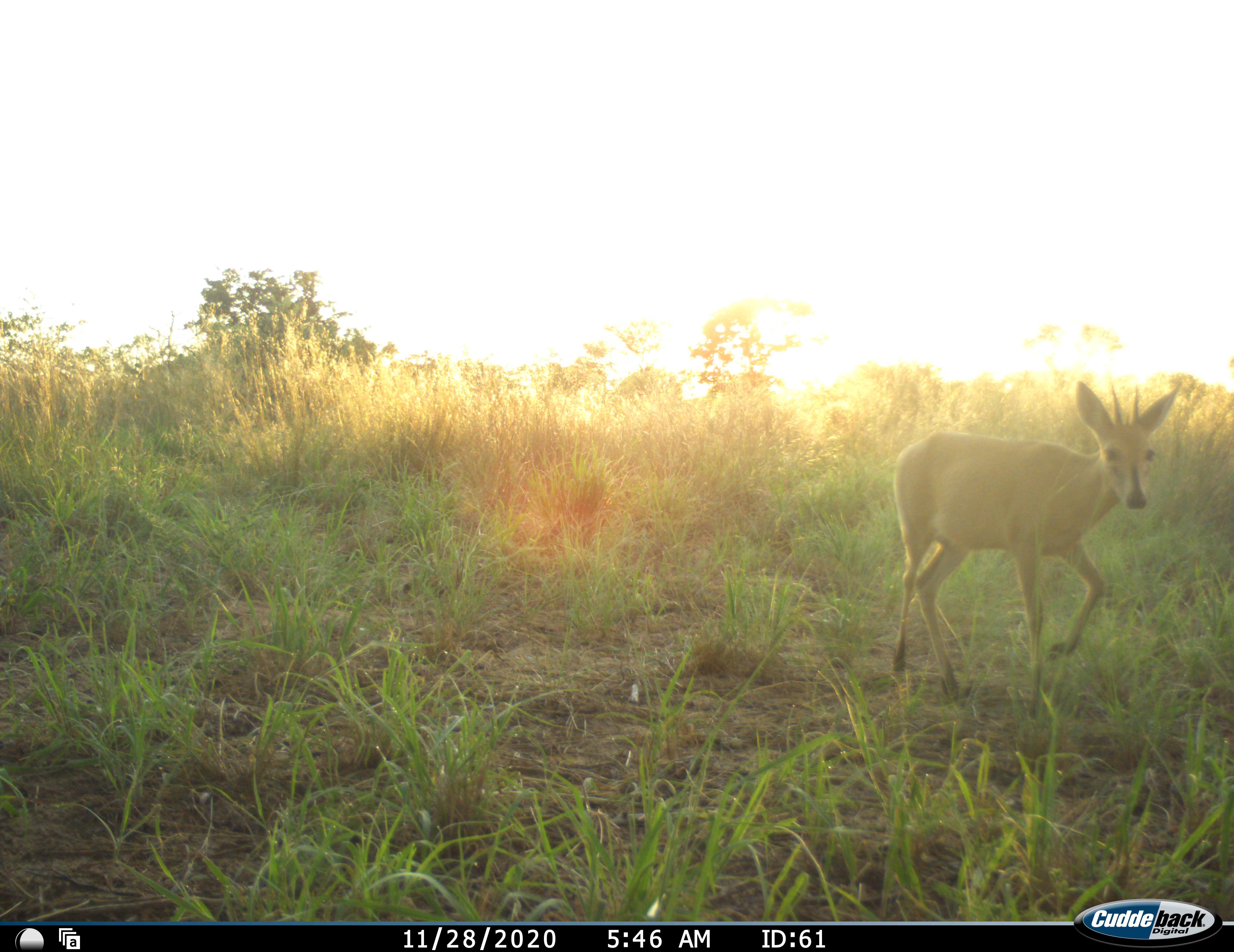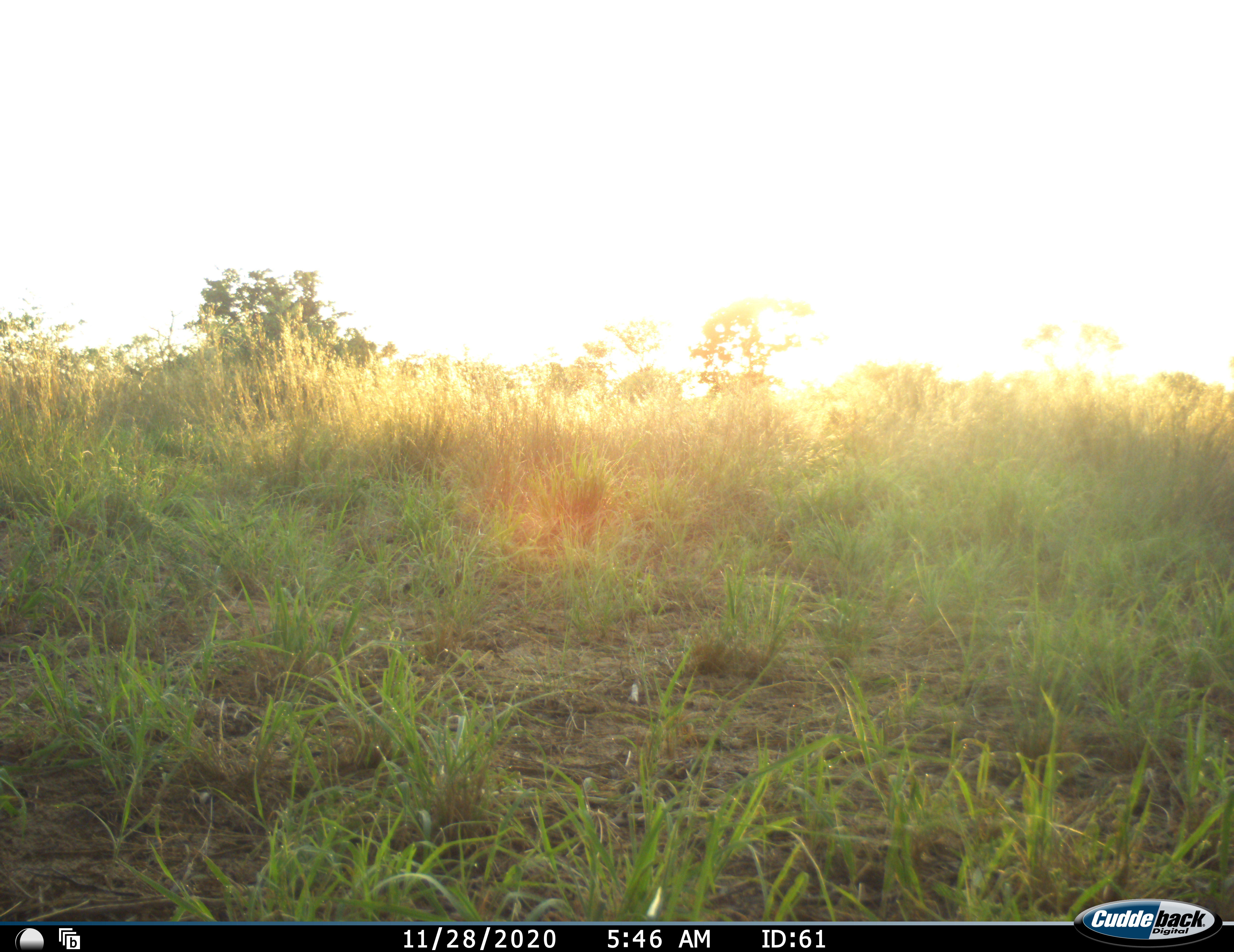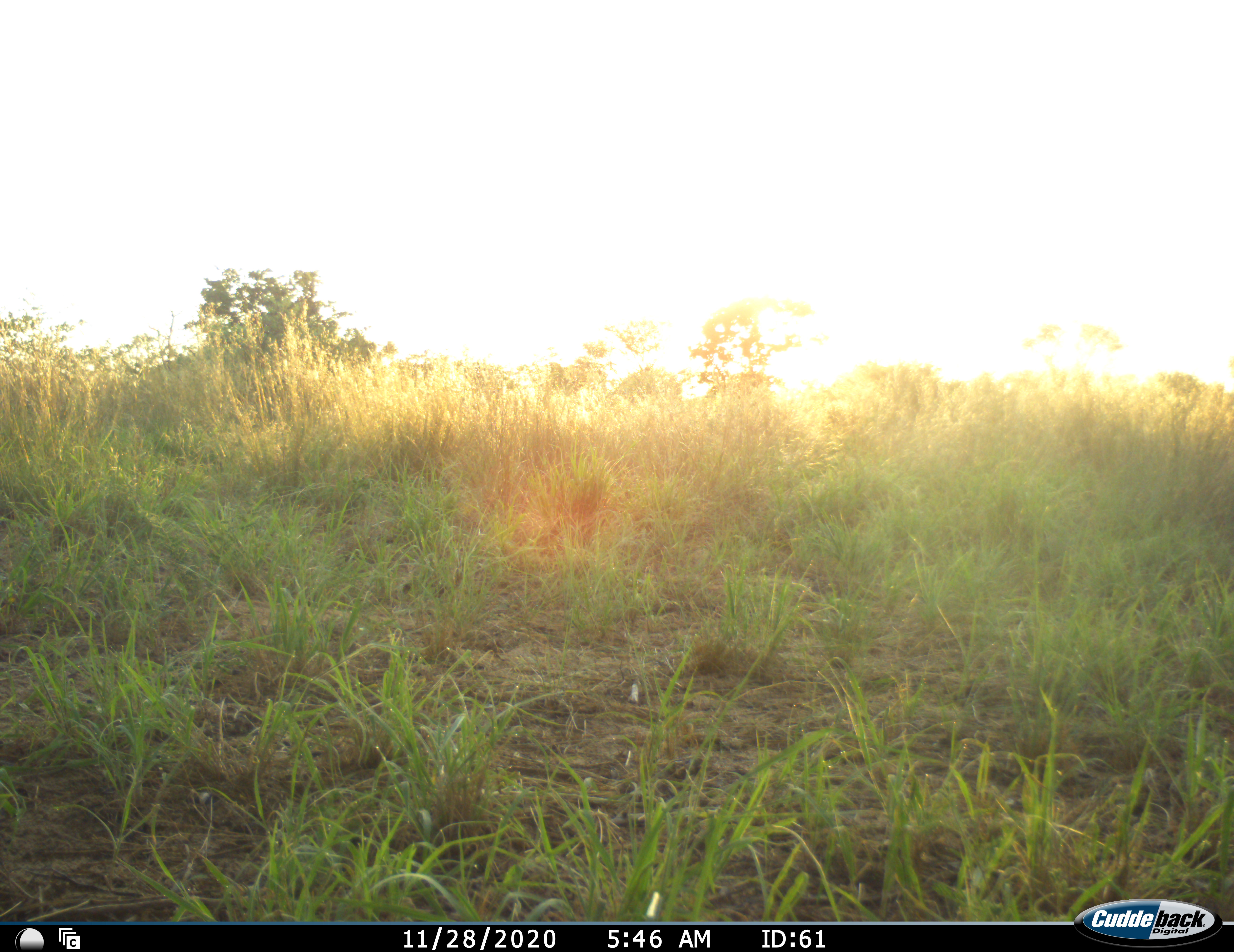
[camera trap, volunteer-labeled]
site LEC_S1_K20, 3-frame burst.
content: unidentified animal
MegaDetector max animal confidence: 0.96